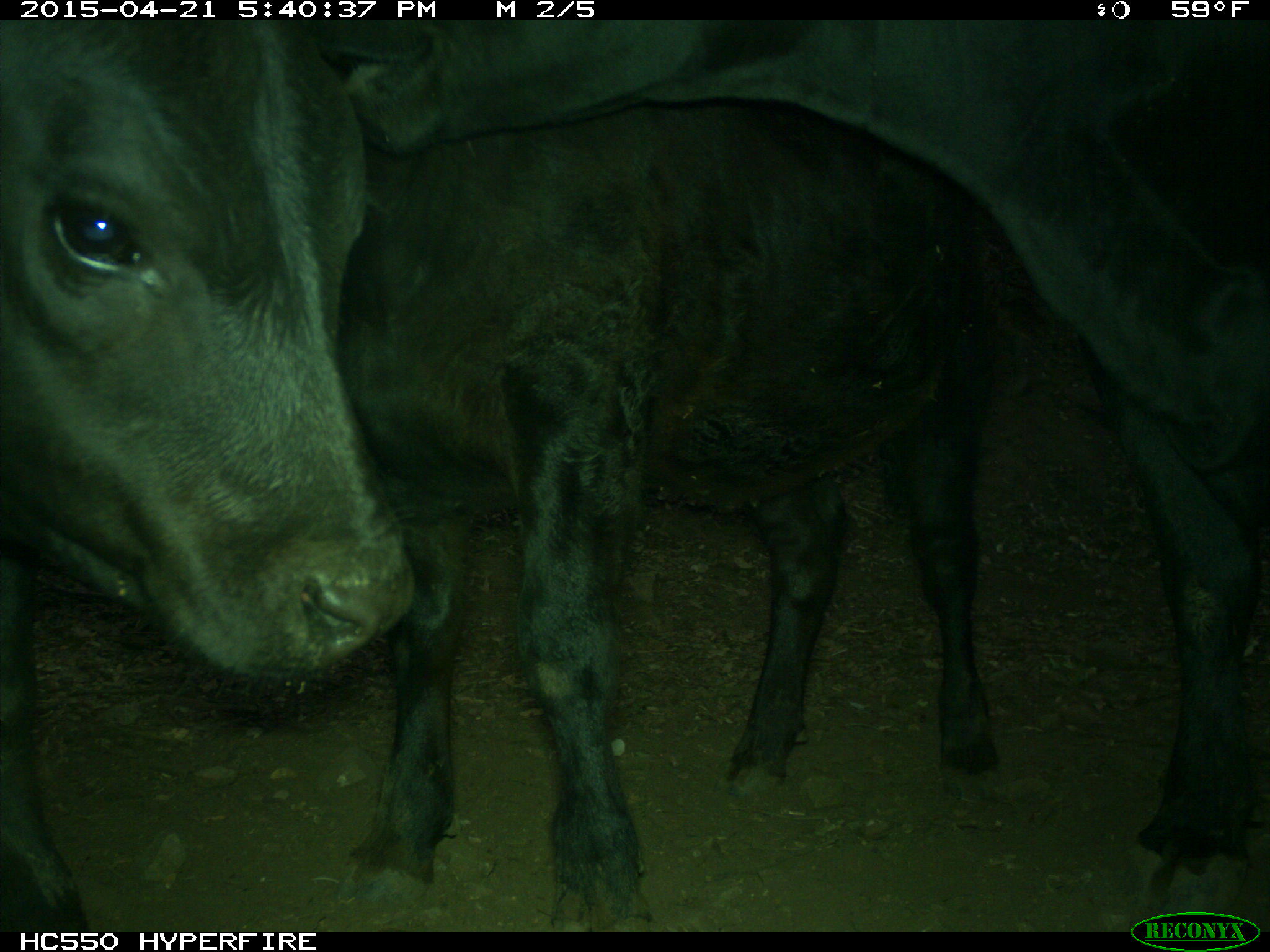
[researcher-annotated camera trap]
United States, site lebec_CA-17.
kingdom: Animalia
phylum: Chordata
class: Mammalia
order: Artiodactyla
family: Bovidae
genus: Bos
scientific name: Bos taurus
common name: domestic cow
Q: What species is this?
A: Bos taurus (domestic cow).